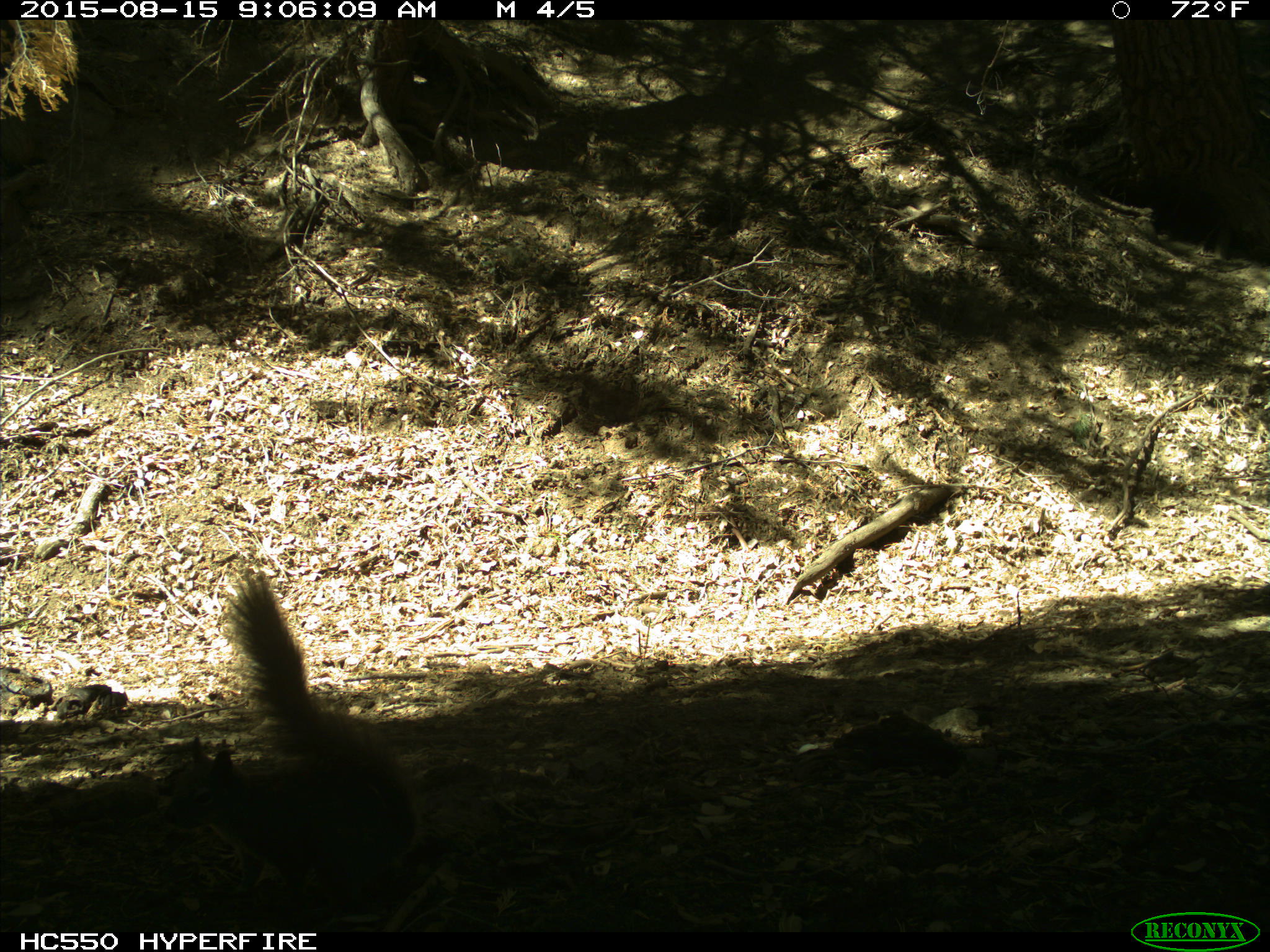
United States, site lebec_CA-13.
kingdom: Animalia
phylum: Chordata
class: Mammalia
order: Rodentia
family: Sciuridae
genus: Sciurus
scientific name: Sciurus carolinensis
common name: eastern gray squirrel